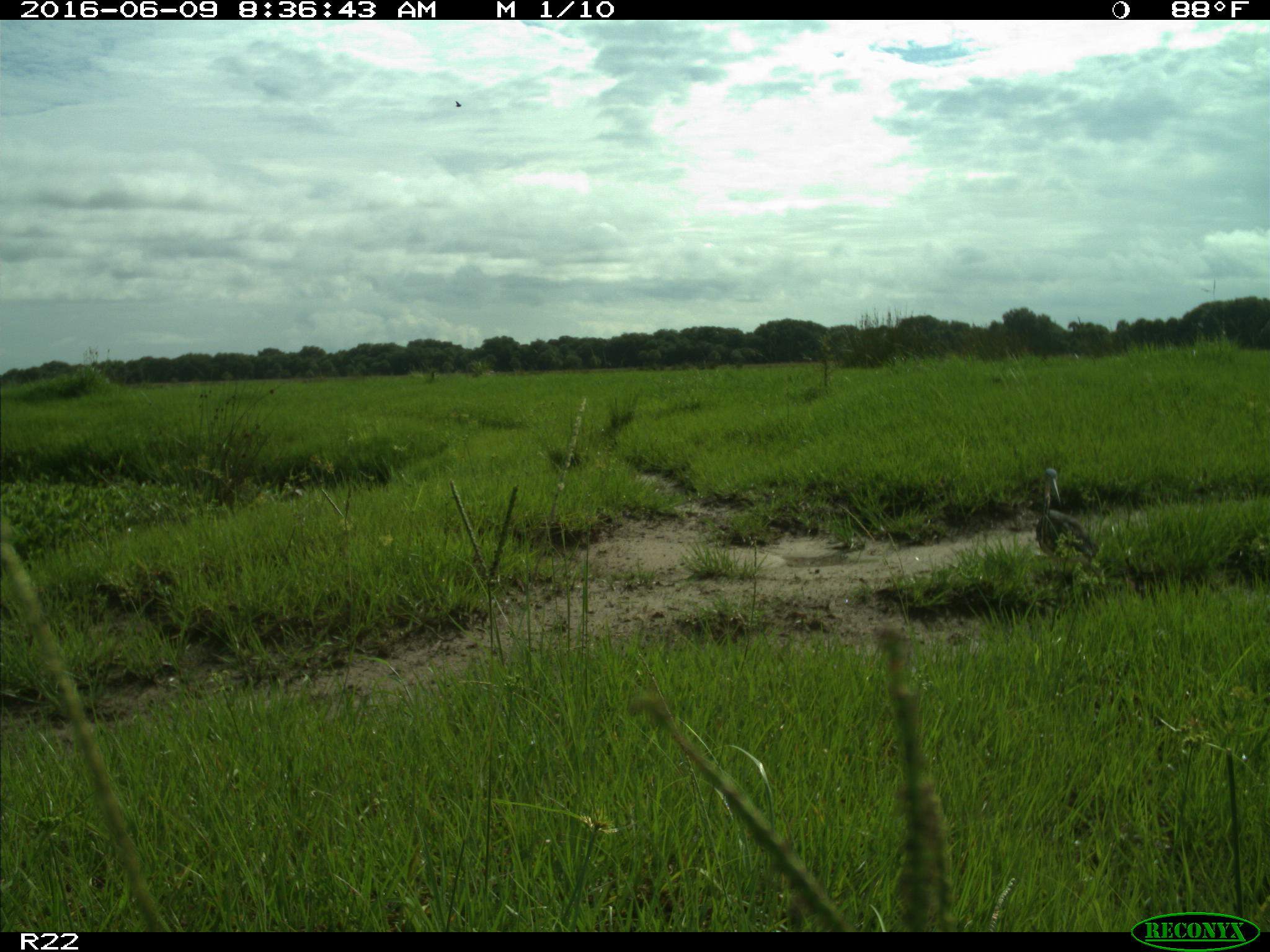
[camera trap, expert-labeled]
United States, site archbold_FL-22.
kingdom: Animalia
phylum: Chordata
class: Aves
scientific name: Aves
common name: birds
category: unidentified bird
Unidentified bird (birds) (Aves).